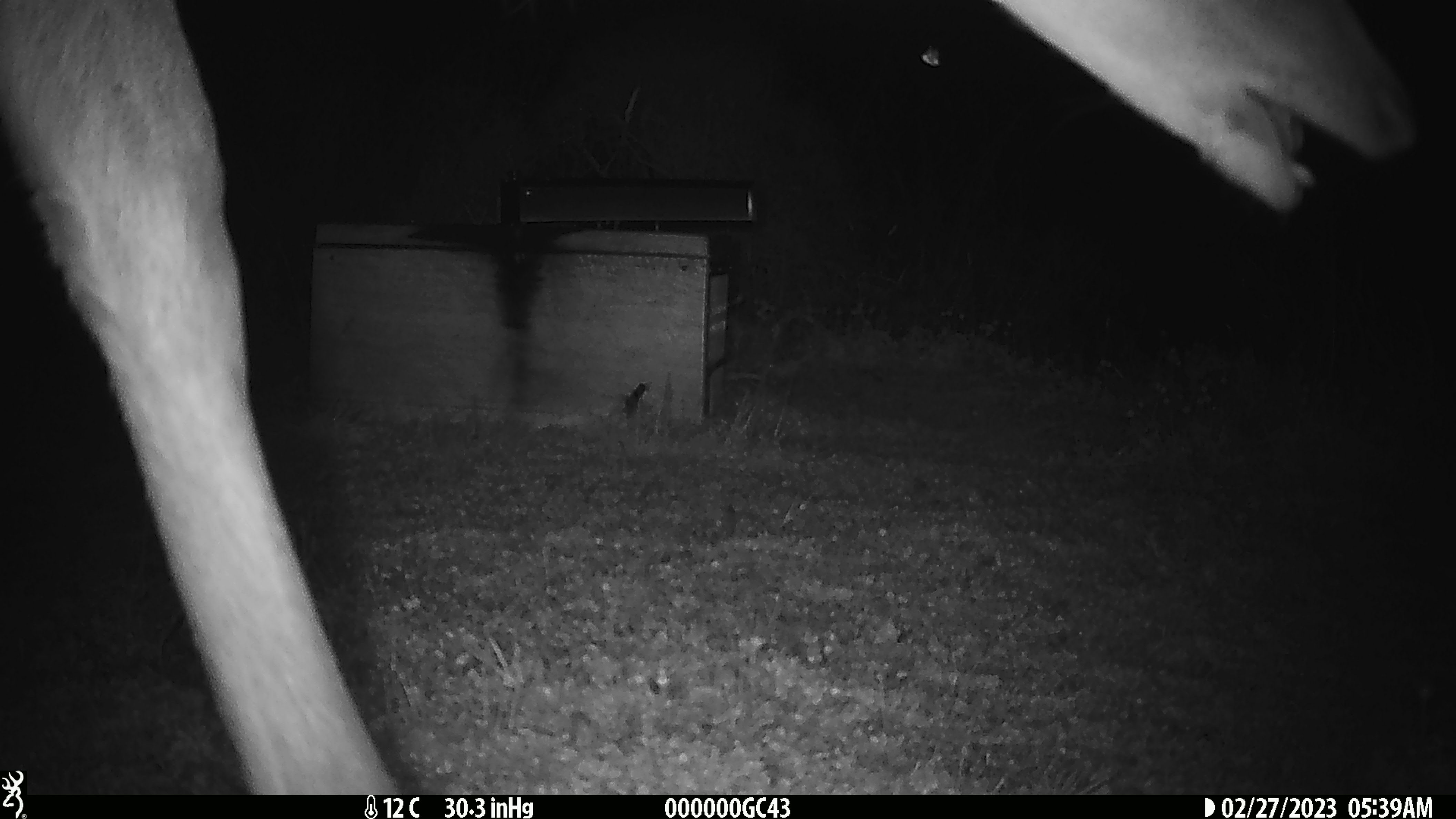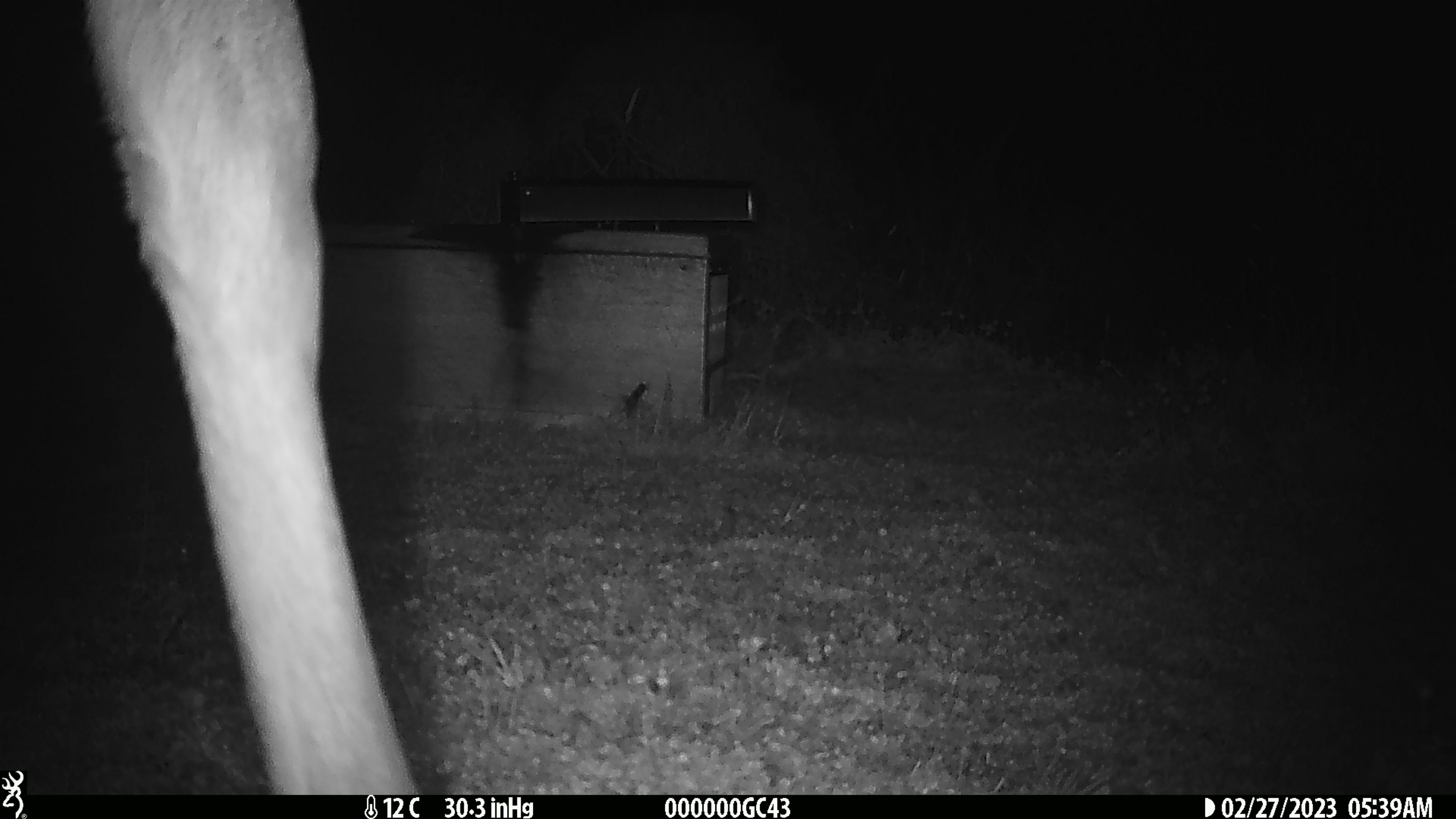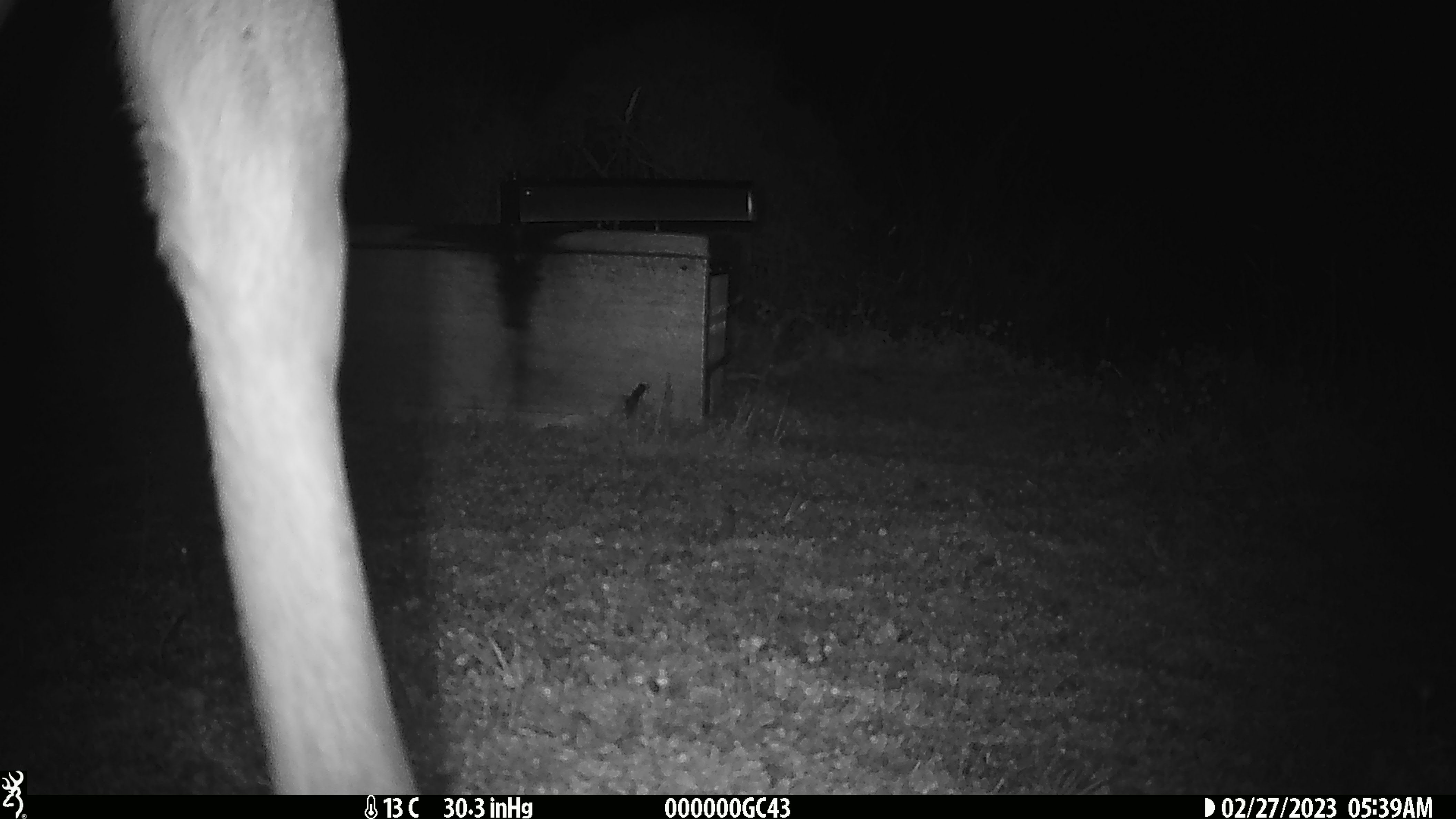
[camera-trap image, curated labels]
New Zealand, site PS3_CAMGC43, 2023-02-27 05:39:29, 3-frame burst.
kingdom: Animalia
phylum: Chordata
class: Mammalia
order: Artiodactyla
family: Cervidae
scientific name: Cervidae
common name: deer